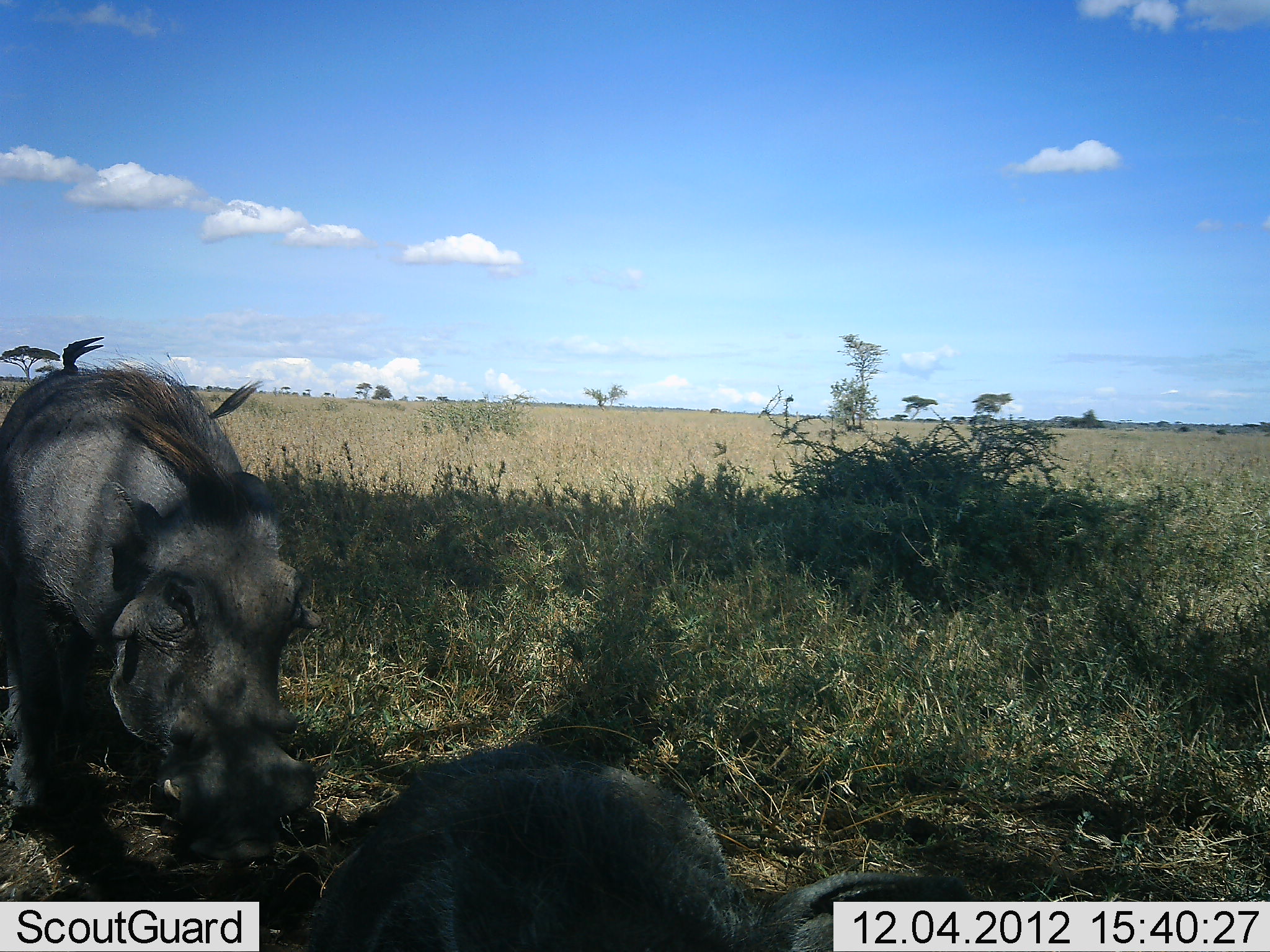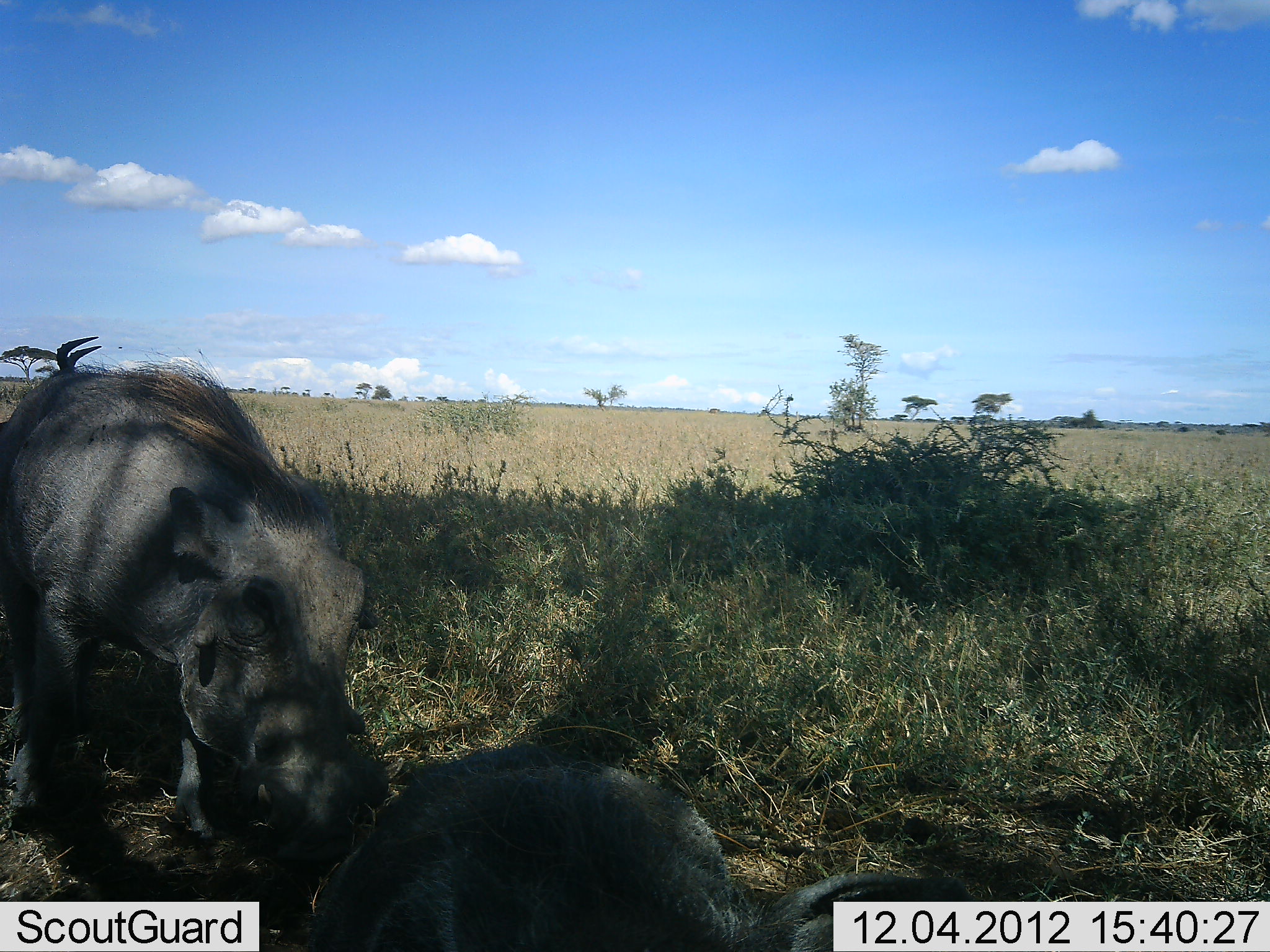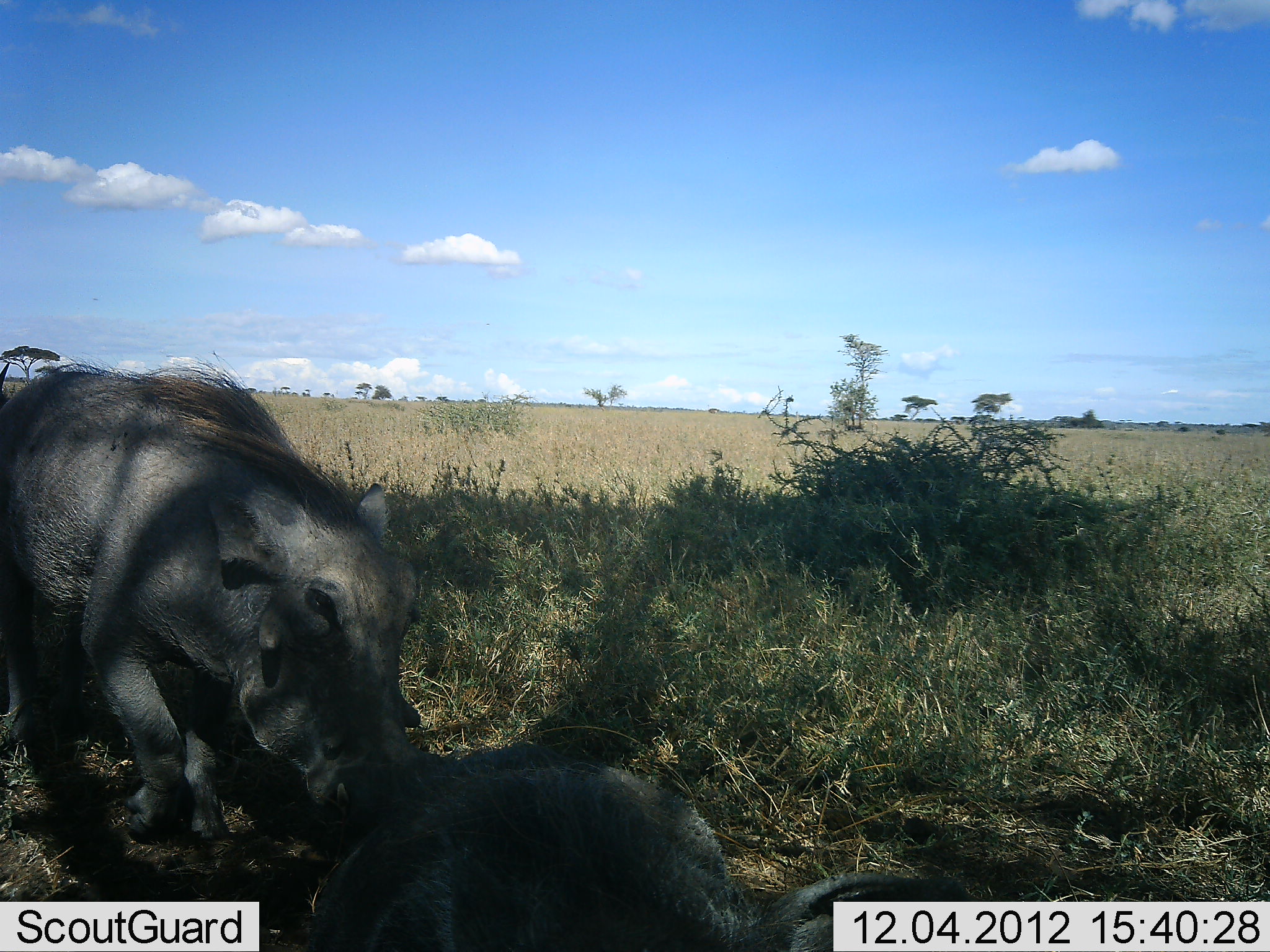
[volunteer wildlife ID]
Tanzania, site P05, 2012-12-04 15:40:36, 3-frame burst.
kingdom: Animalia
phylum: Chordata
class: Mammalia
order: Artiodactyla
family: Suidae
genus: Phacochoerus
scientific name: Phacochoerus africanus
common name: warthog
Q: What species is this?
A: Warthog (Phacochoerus africanus).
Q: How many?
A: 2.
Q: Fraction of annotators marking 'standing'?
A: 20%.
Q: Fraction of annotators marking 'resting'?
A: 50%.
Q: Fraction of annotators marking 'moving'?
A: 50%.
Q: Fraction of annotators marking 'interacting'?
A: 10%.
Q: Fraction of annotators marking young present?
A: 0%.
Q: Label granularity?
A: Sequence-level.